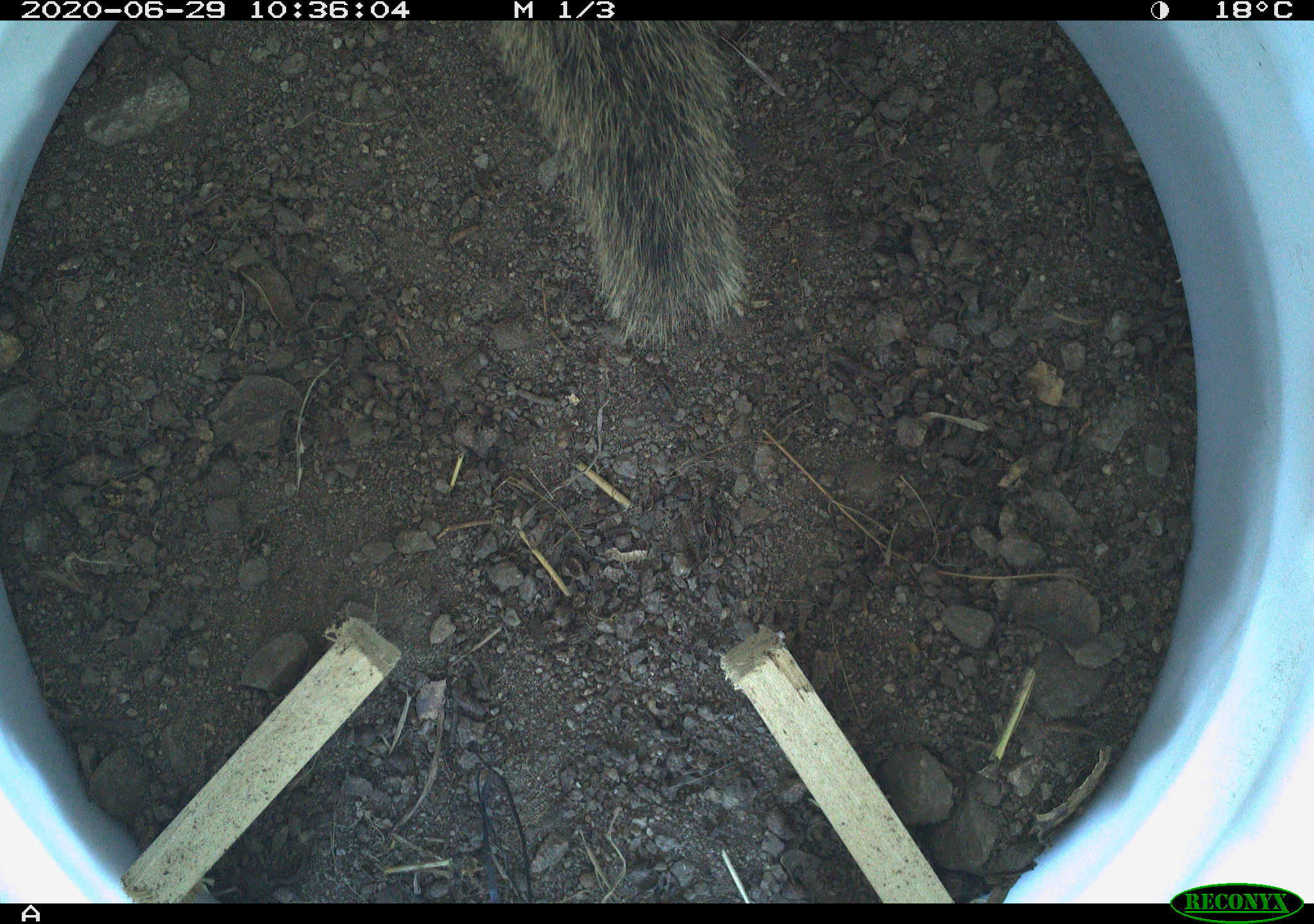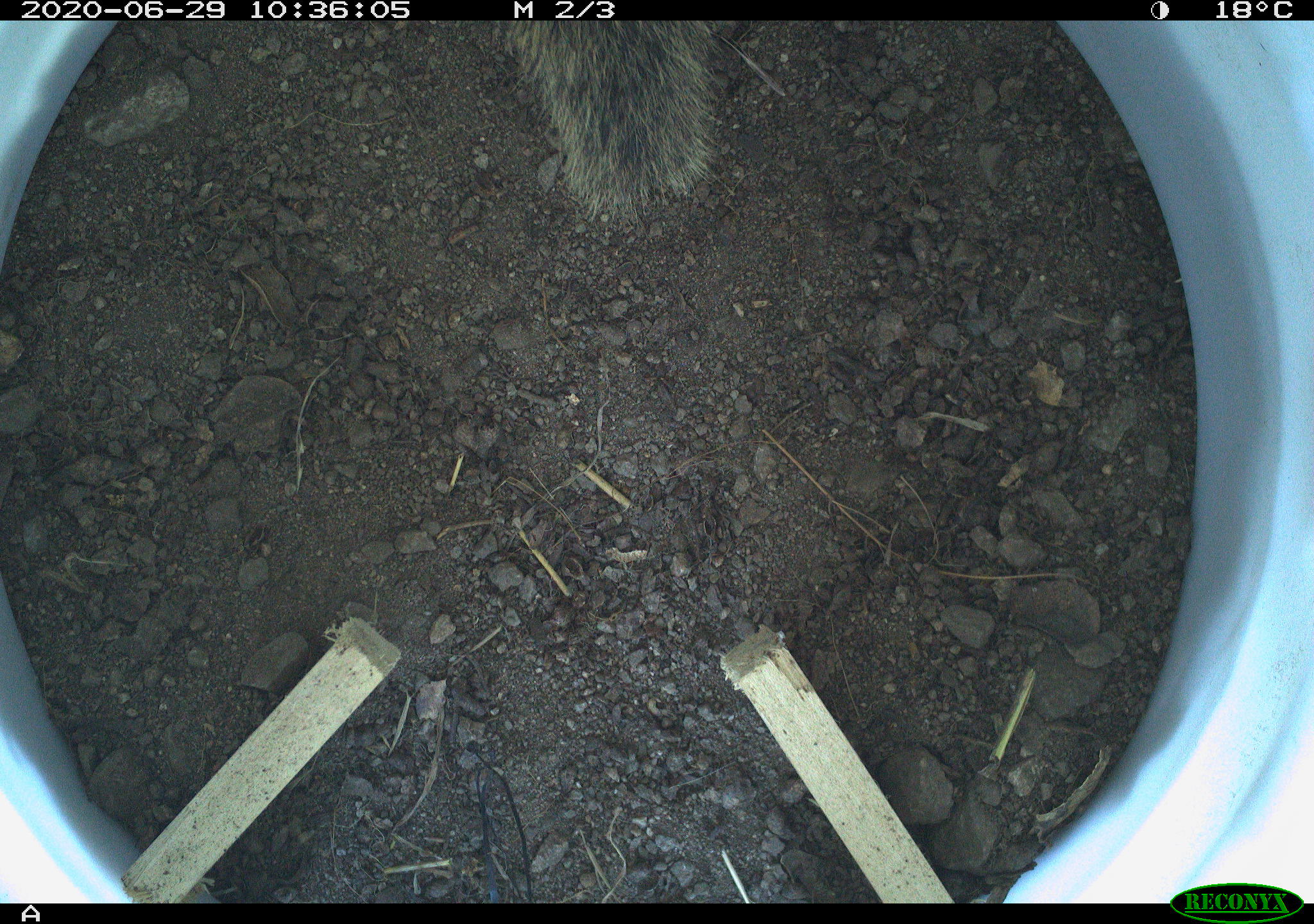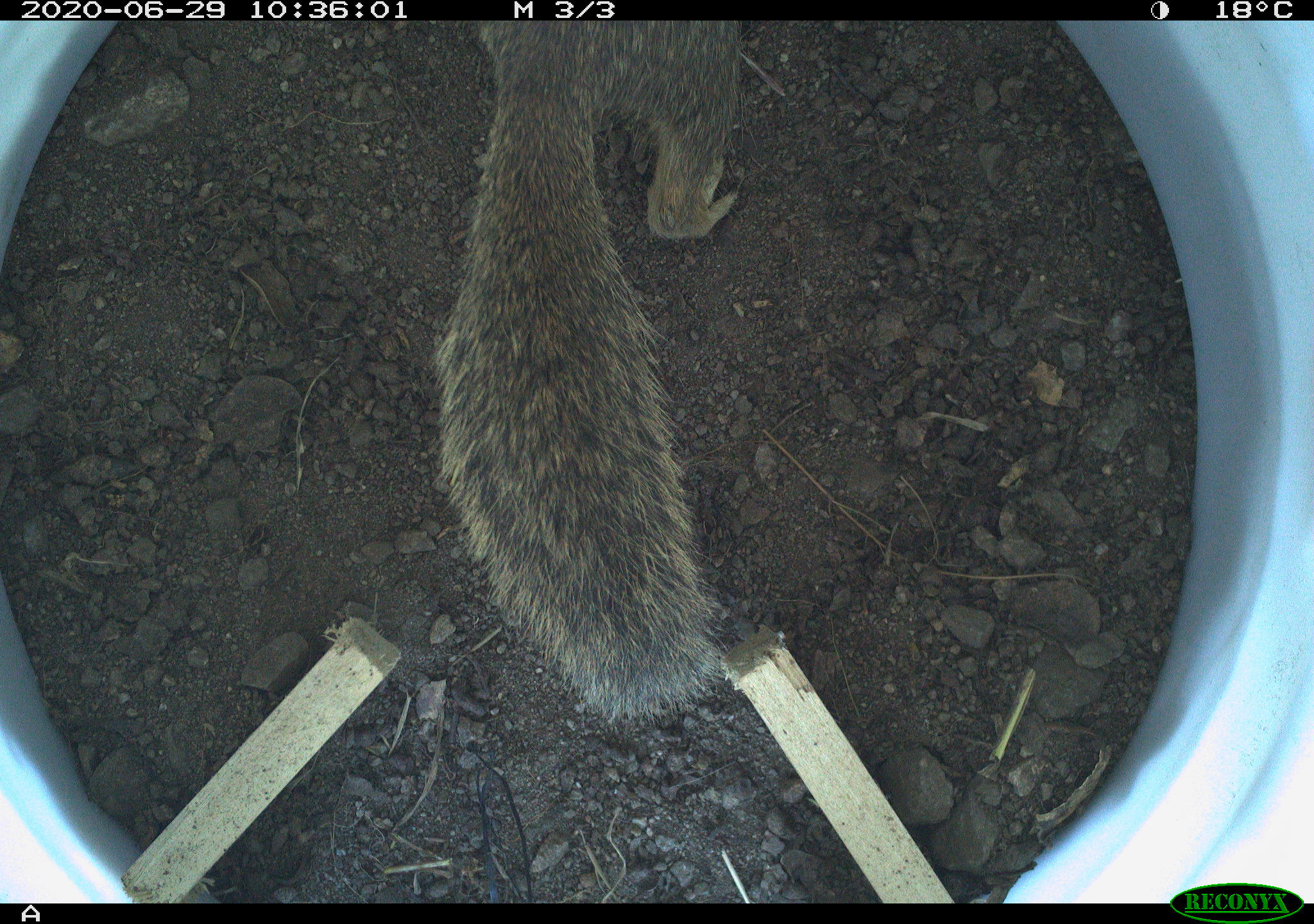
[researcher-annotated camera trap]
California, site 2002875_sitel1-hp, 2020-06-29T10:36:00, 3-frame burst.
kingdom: Animalia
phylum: Chordata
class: Mammalia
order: Rodentia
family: Sciuridae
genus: Otospermophilus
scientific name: Otospermophilus beecheyi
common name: california ground squirrel